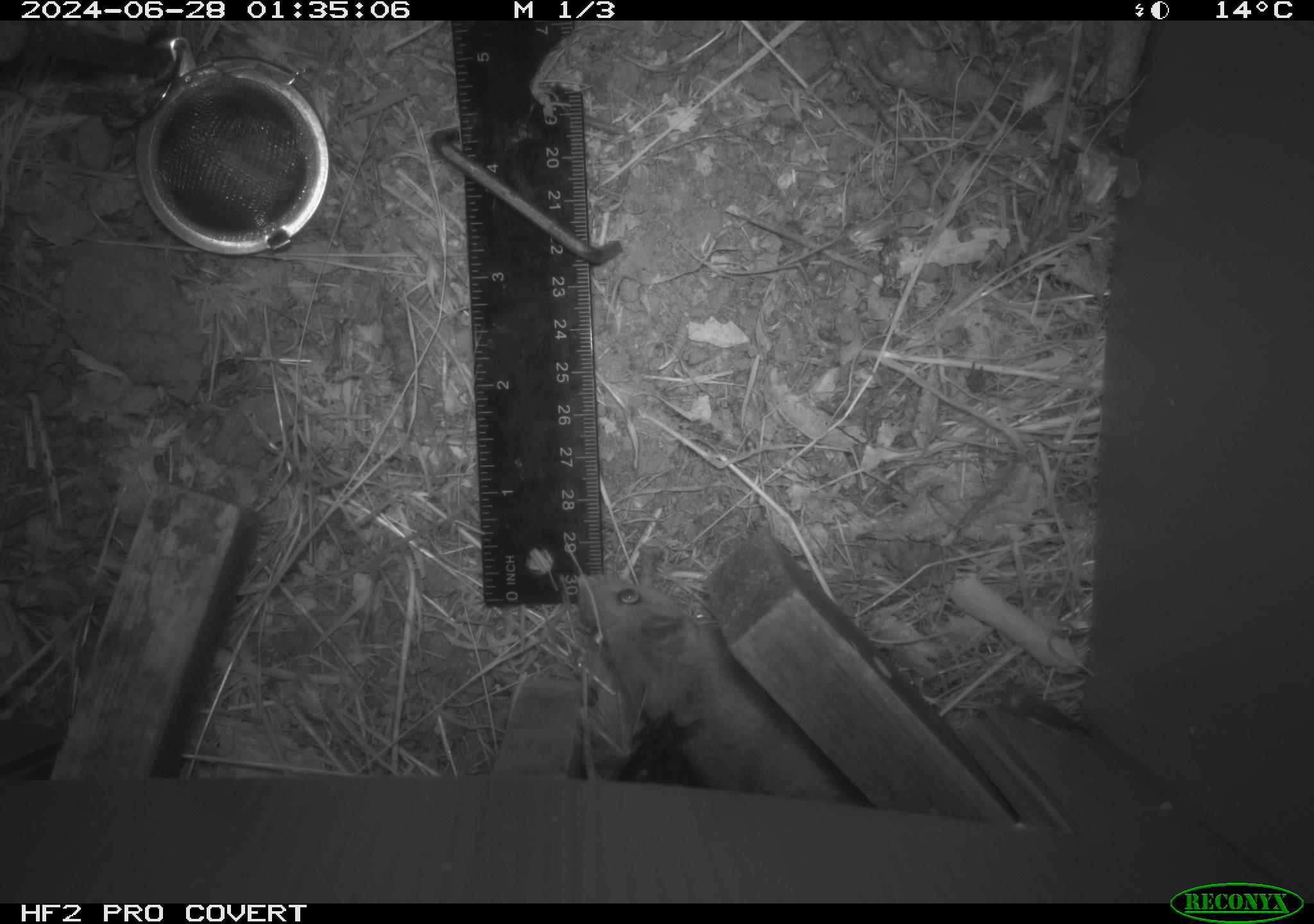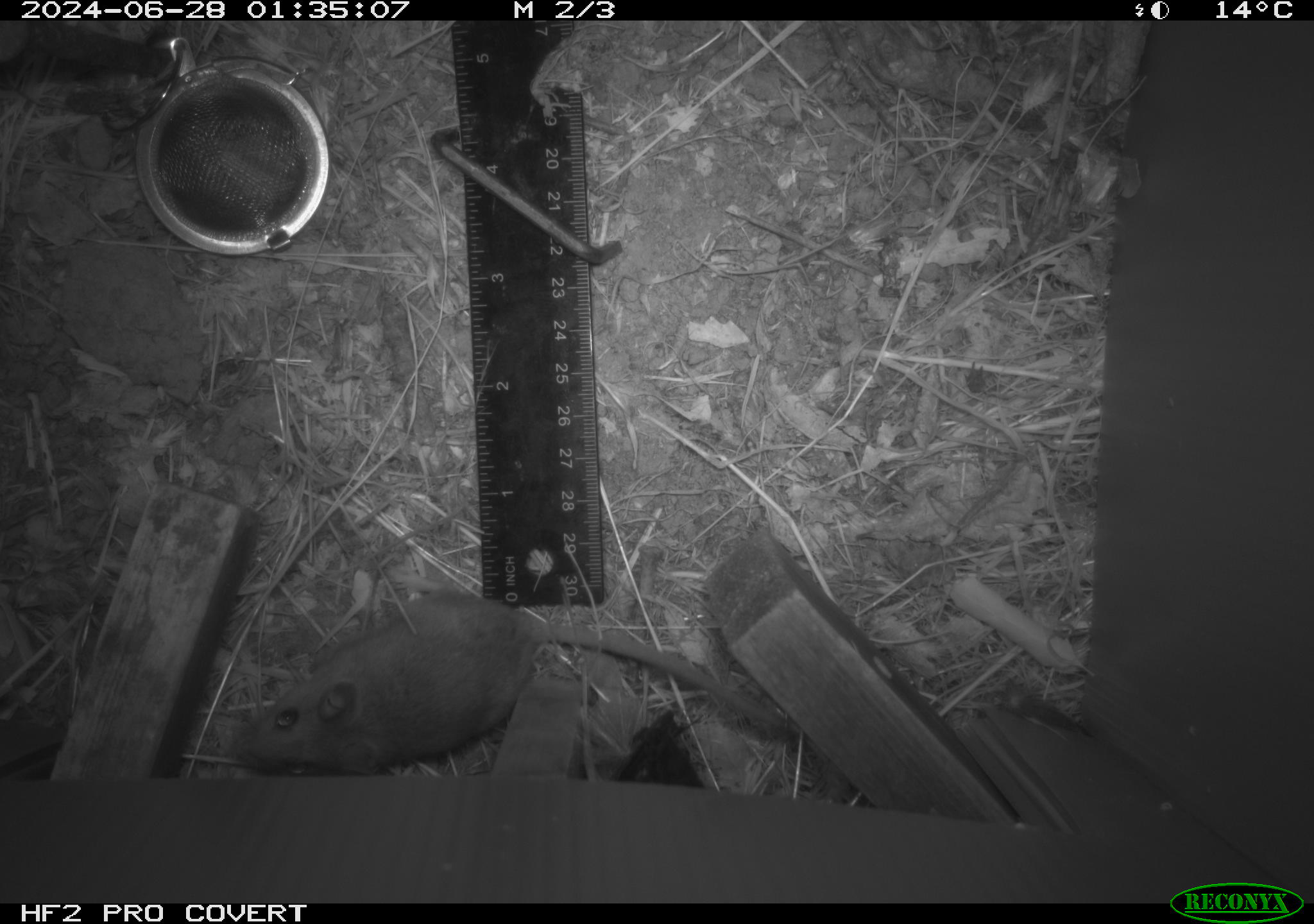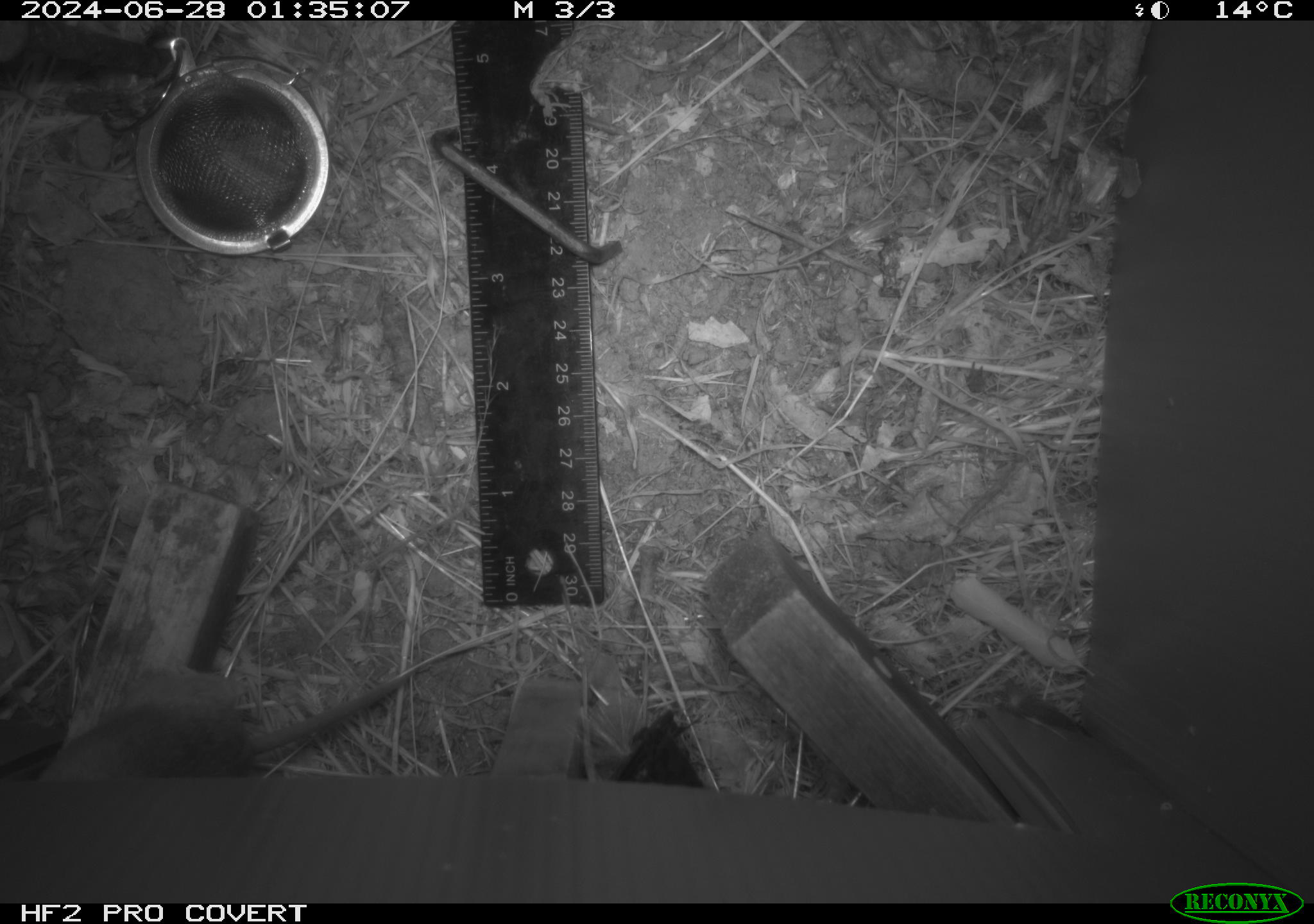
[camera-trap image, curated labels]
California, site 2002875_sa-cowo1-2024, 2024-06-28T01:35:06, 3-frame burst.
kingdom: Animalia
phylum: Chordata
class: Mammalia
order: Rodentia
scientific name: Rodentia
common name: mouse species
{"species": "mouse species (Rodentia)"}